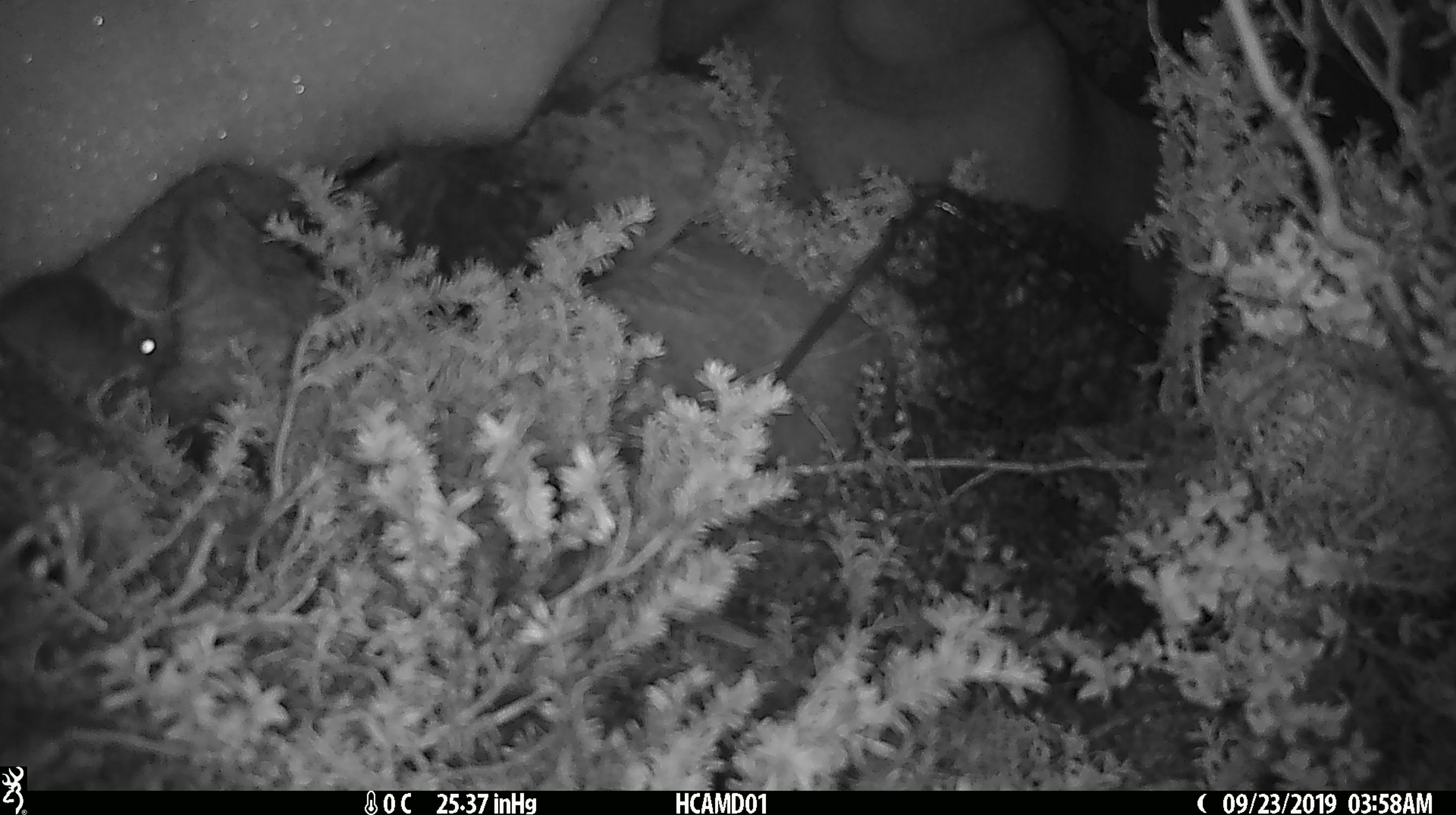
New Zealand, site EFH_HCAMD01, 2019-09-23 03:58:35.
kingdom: Animalia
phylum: Chordata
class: Mammalia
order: Rodentia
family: Muridae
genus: Mus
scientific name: Mus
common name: mouse